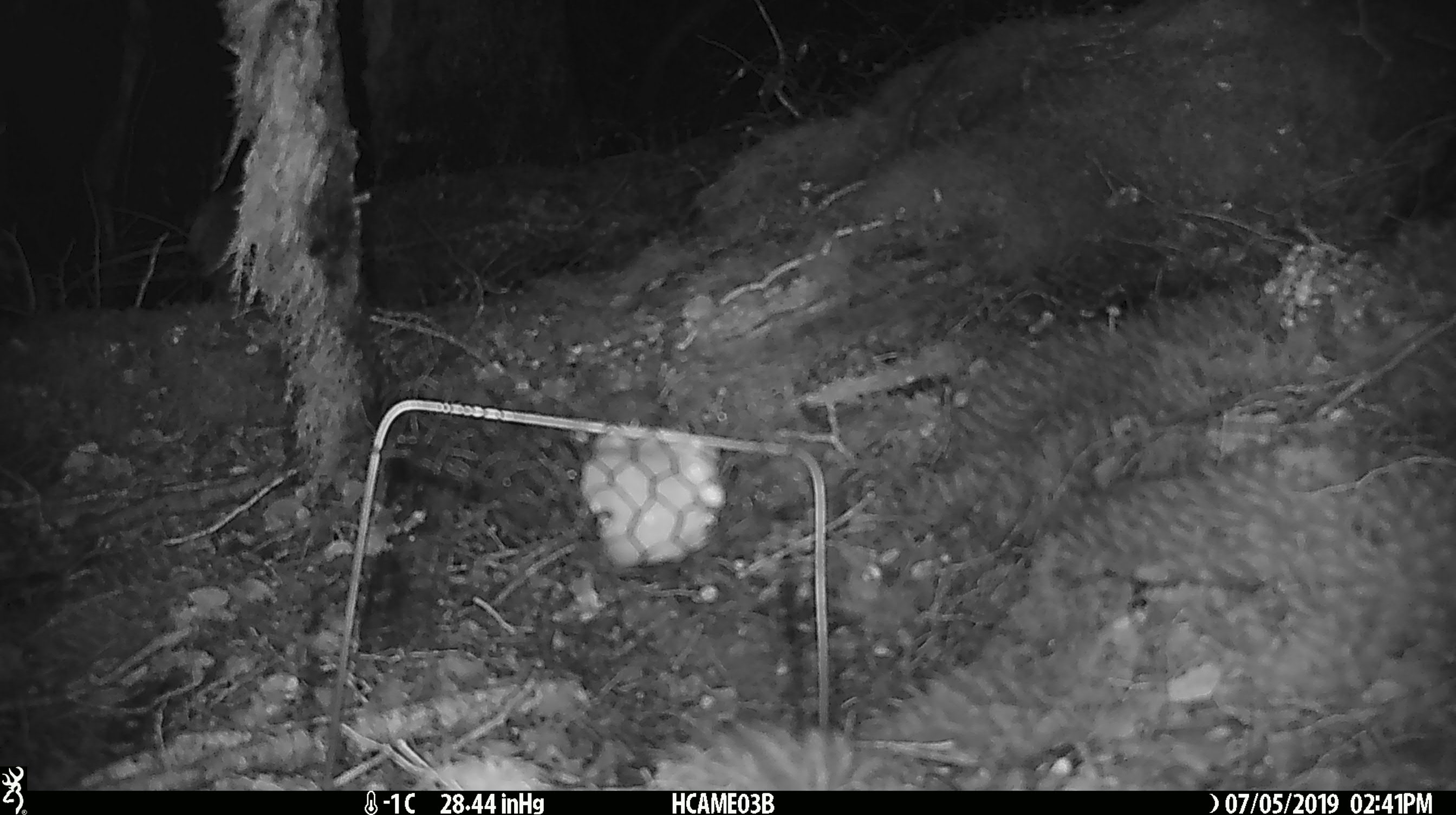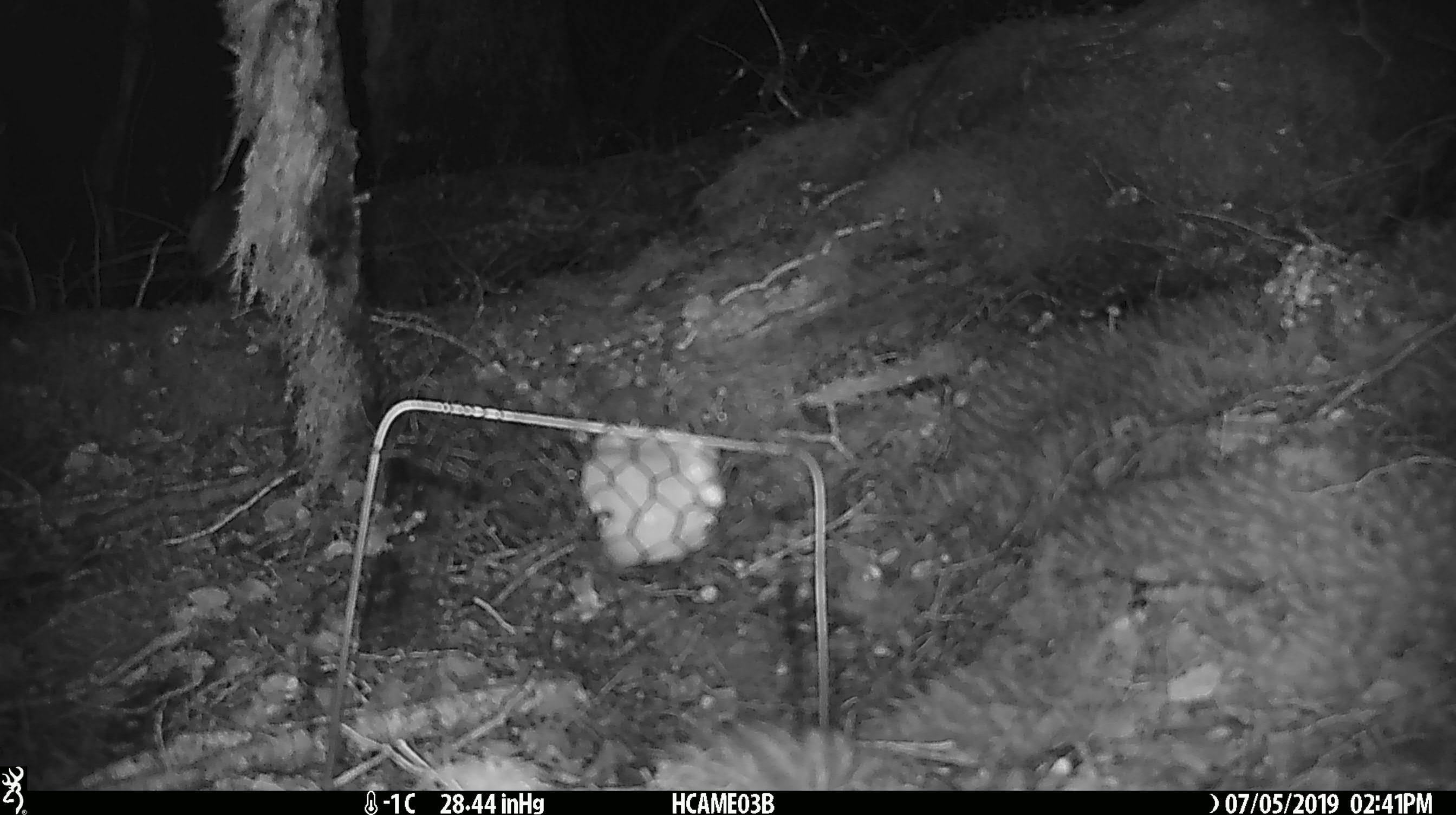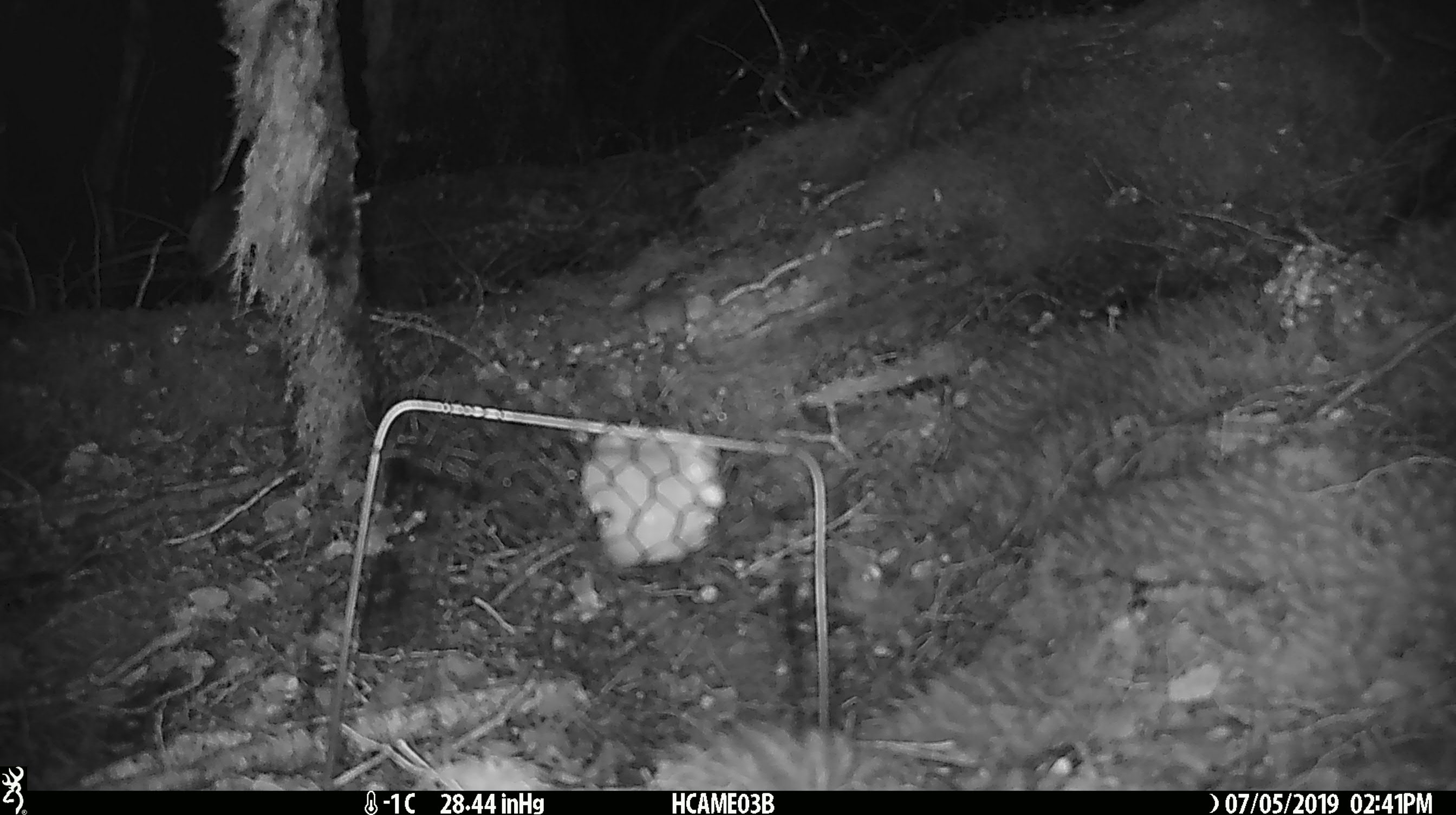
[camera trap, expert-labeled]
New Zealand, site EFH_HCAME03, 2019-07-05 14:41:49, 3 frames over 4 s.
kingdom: Animalia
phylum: Chordata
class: Mammalia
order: Rodentia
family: Muridae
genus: Mus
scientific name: Mus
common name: mouse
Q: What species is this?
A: Mouse (Mus).